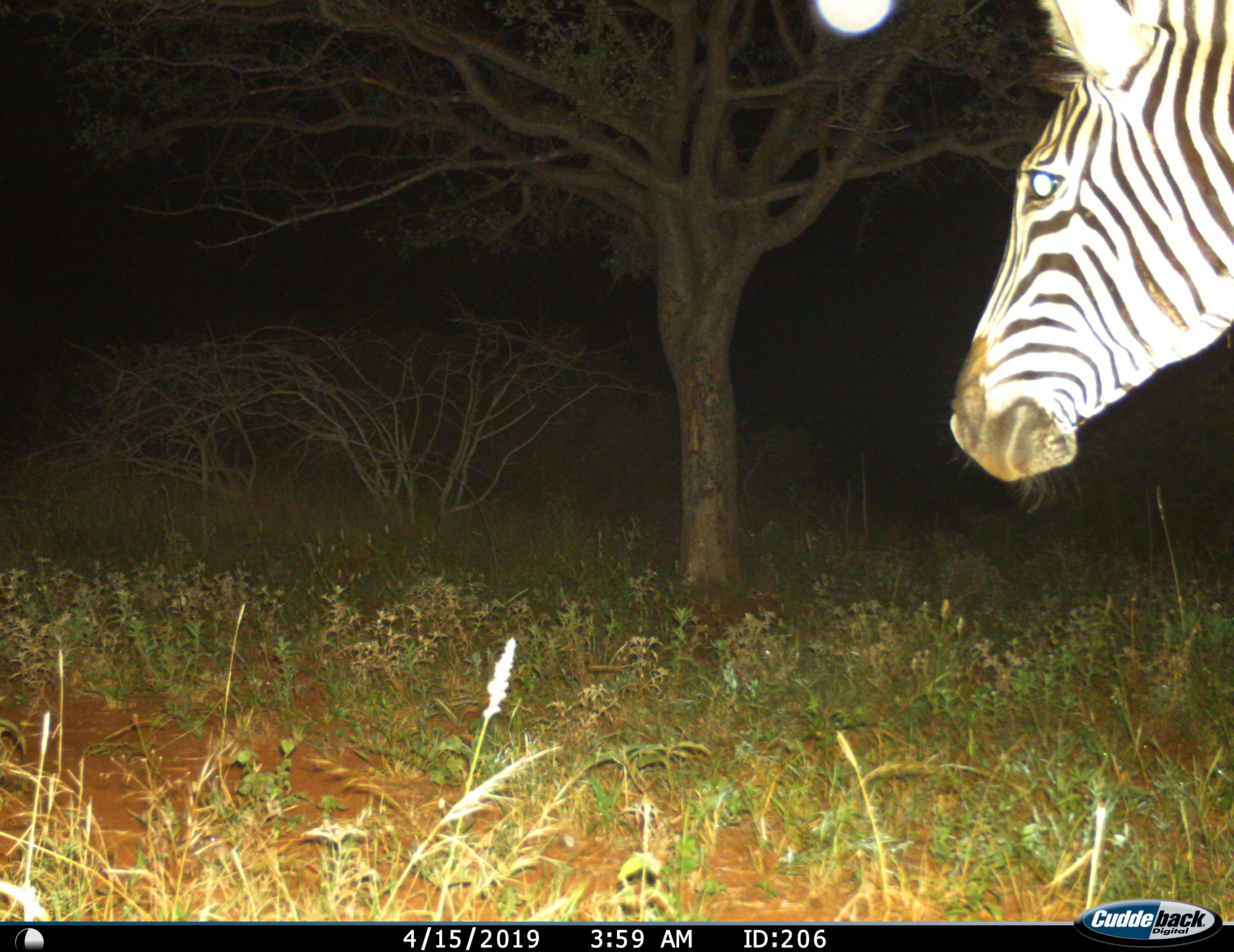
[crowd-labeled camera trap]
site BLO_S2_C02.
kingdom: Animalia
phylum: Chordata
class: Mammalia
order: Perissodactyla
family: Equidae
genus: Equus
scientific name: Equus quagga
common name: plains zebra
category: zebraplains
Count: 1.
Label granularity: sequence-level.